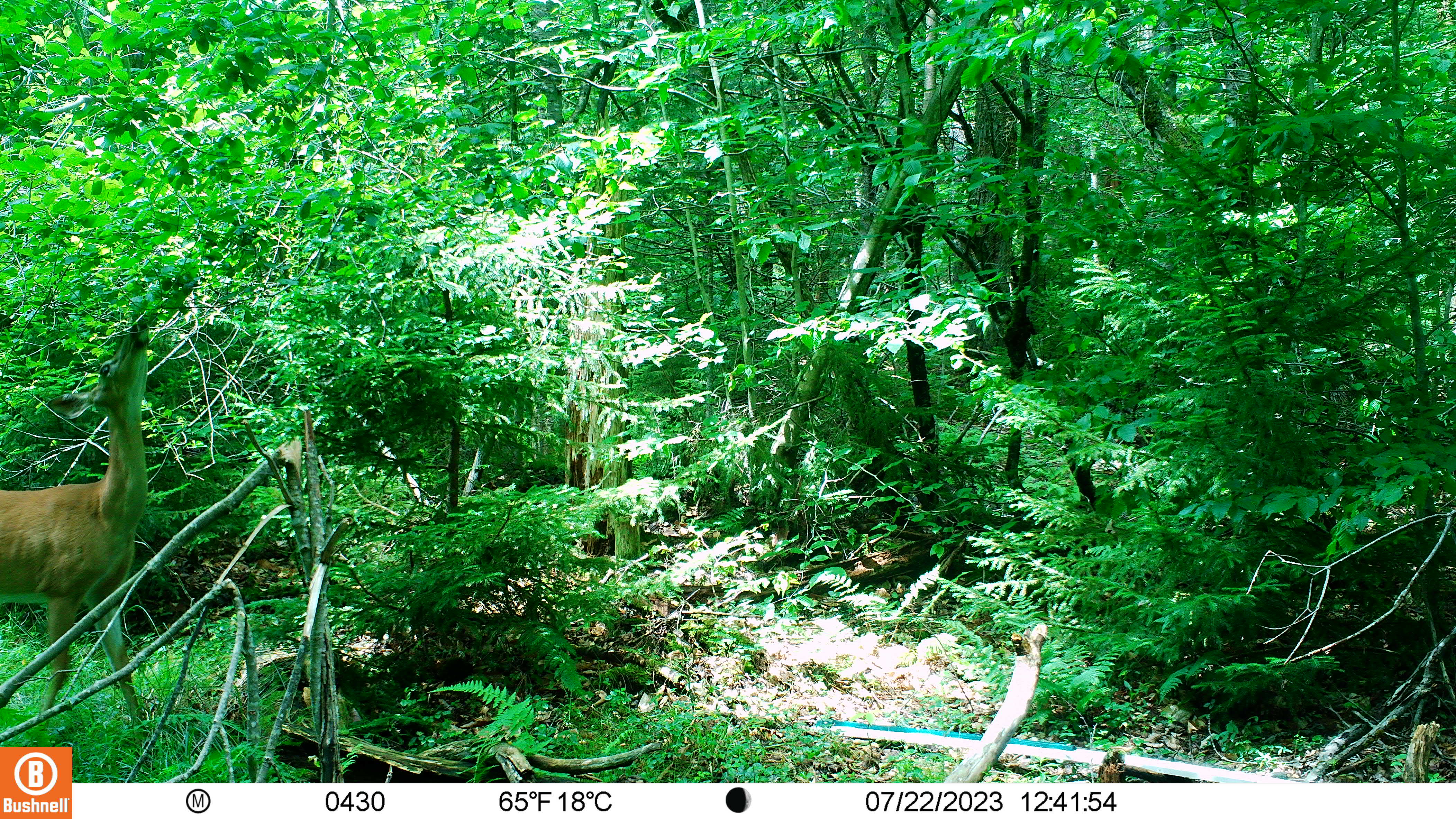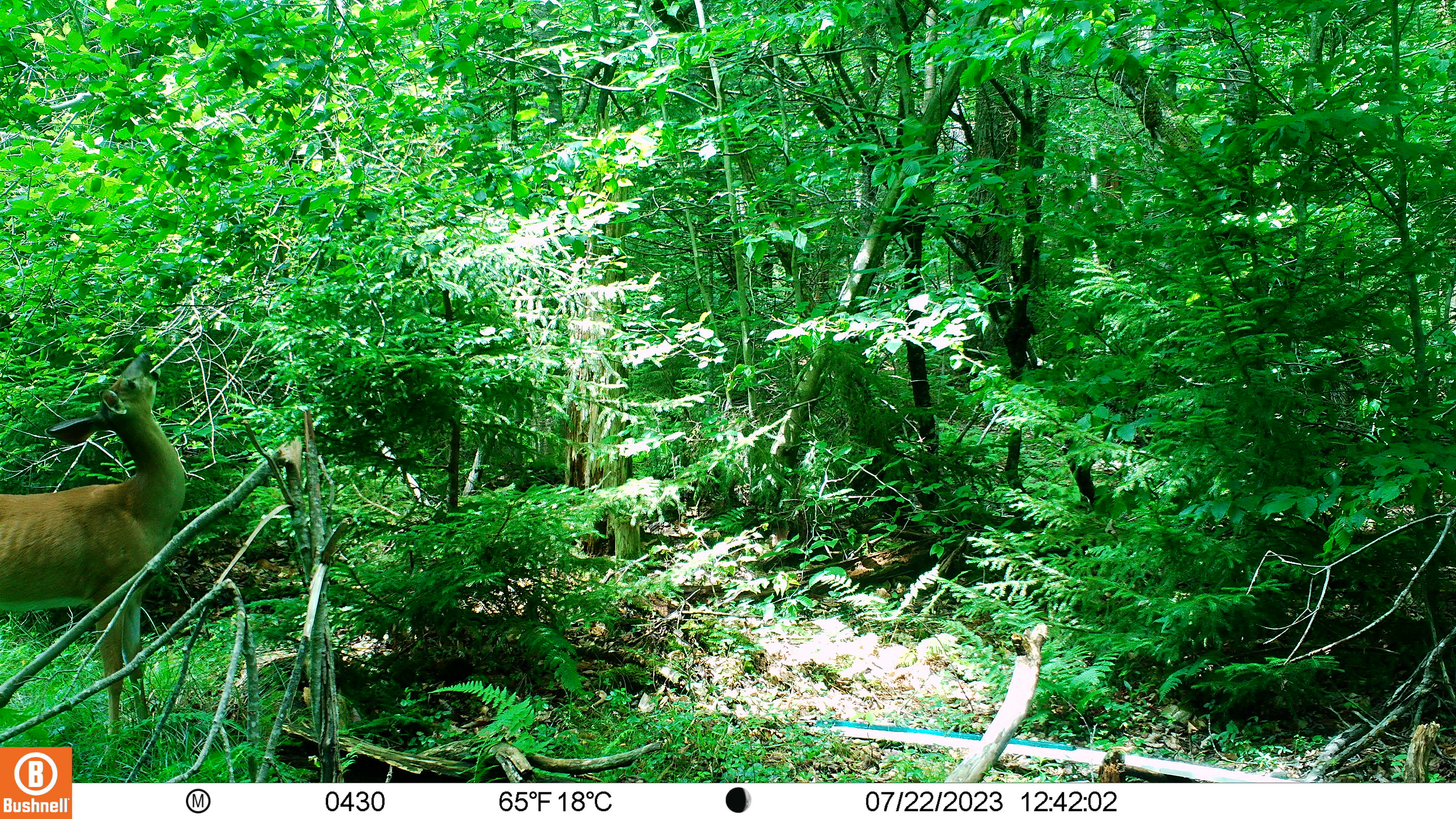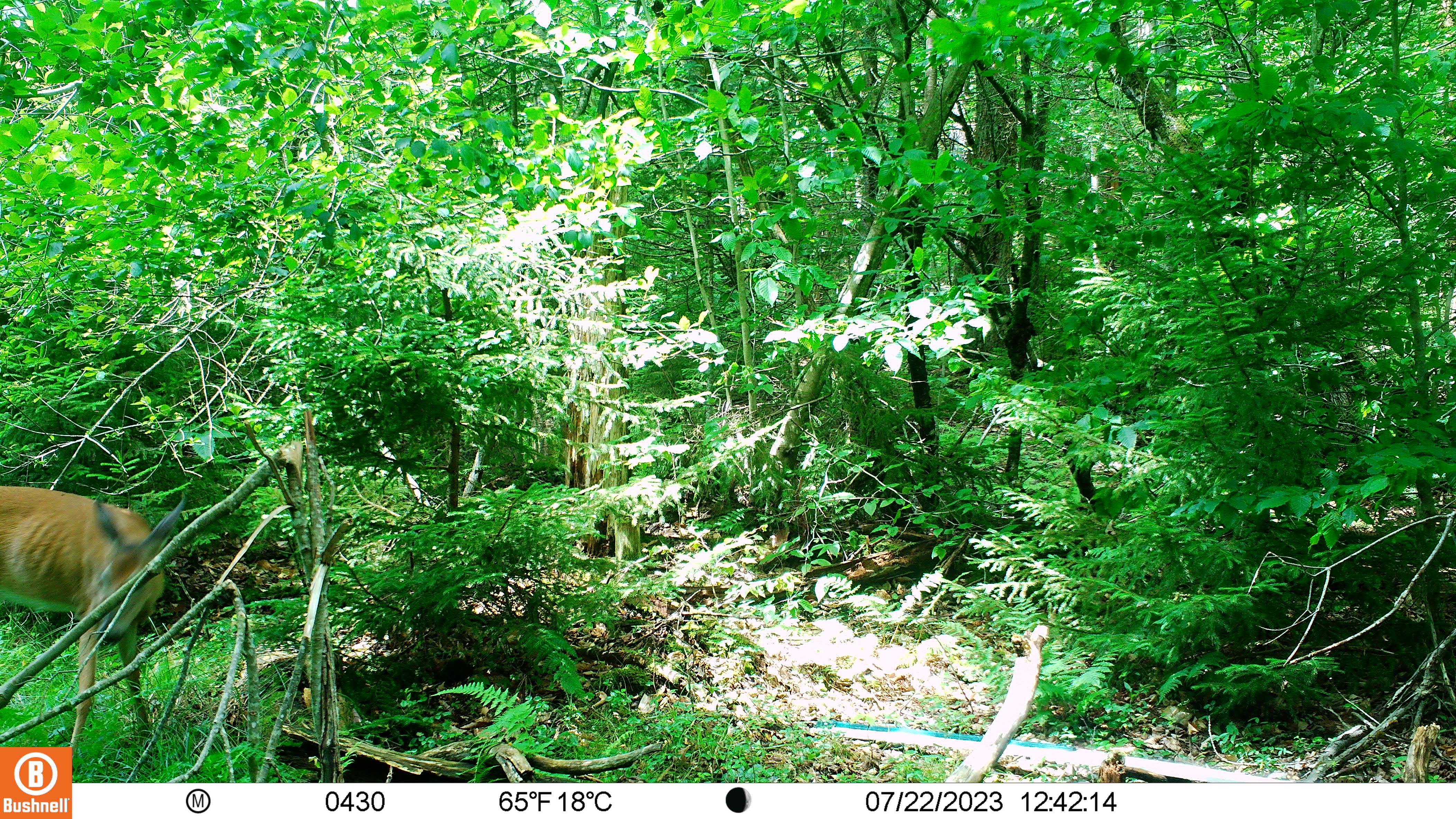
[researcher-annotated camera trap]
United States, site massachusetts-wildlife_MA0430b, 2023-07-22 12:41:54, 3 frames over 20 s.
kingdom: Animalia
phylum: Chordata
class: Mammalia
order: Artiodactyla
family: Cervidae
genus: Odocoileus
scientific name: Odocoileus virginianus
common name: white-tailed deer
White-tailed deer (Odocoileus virginianus).